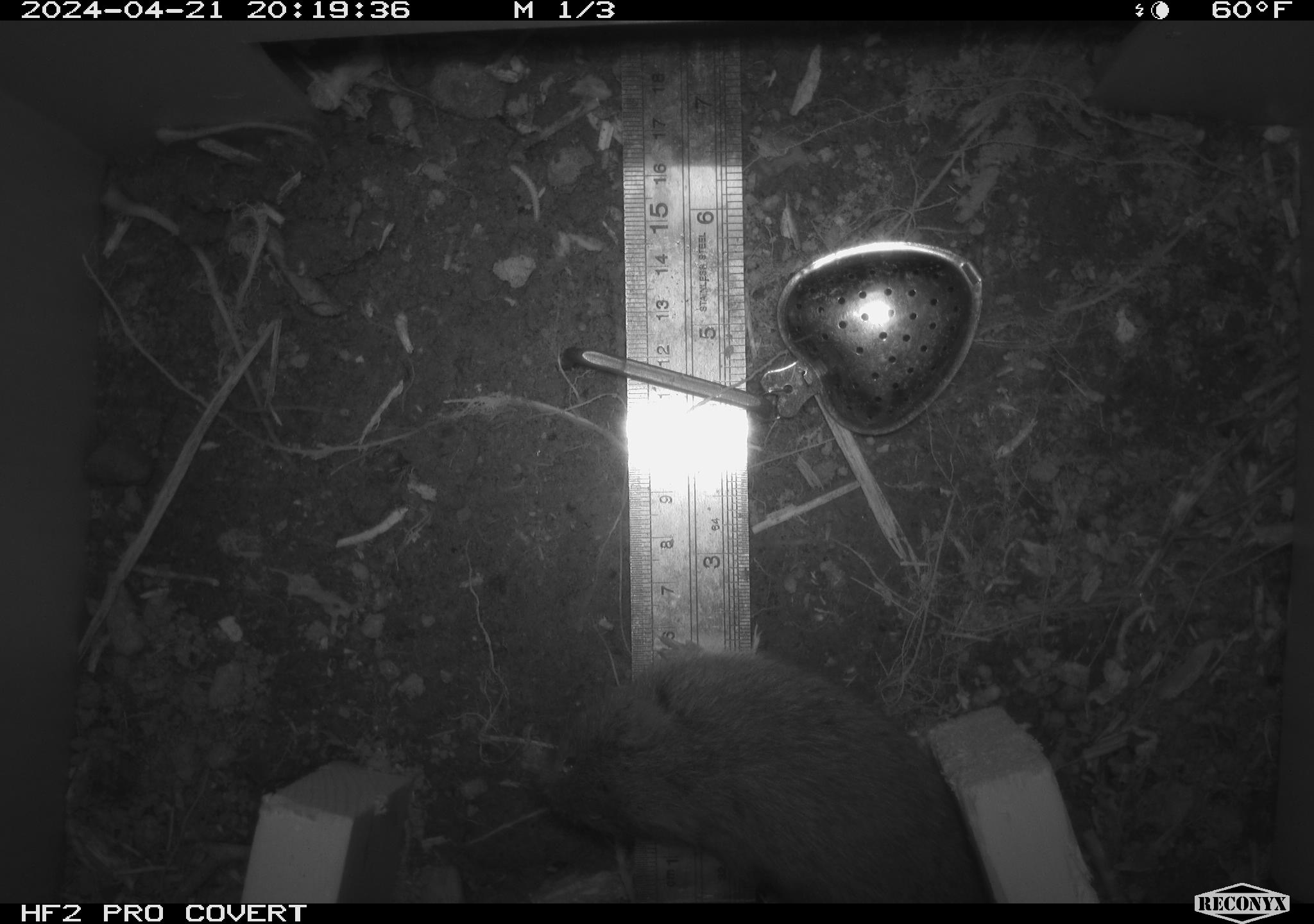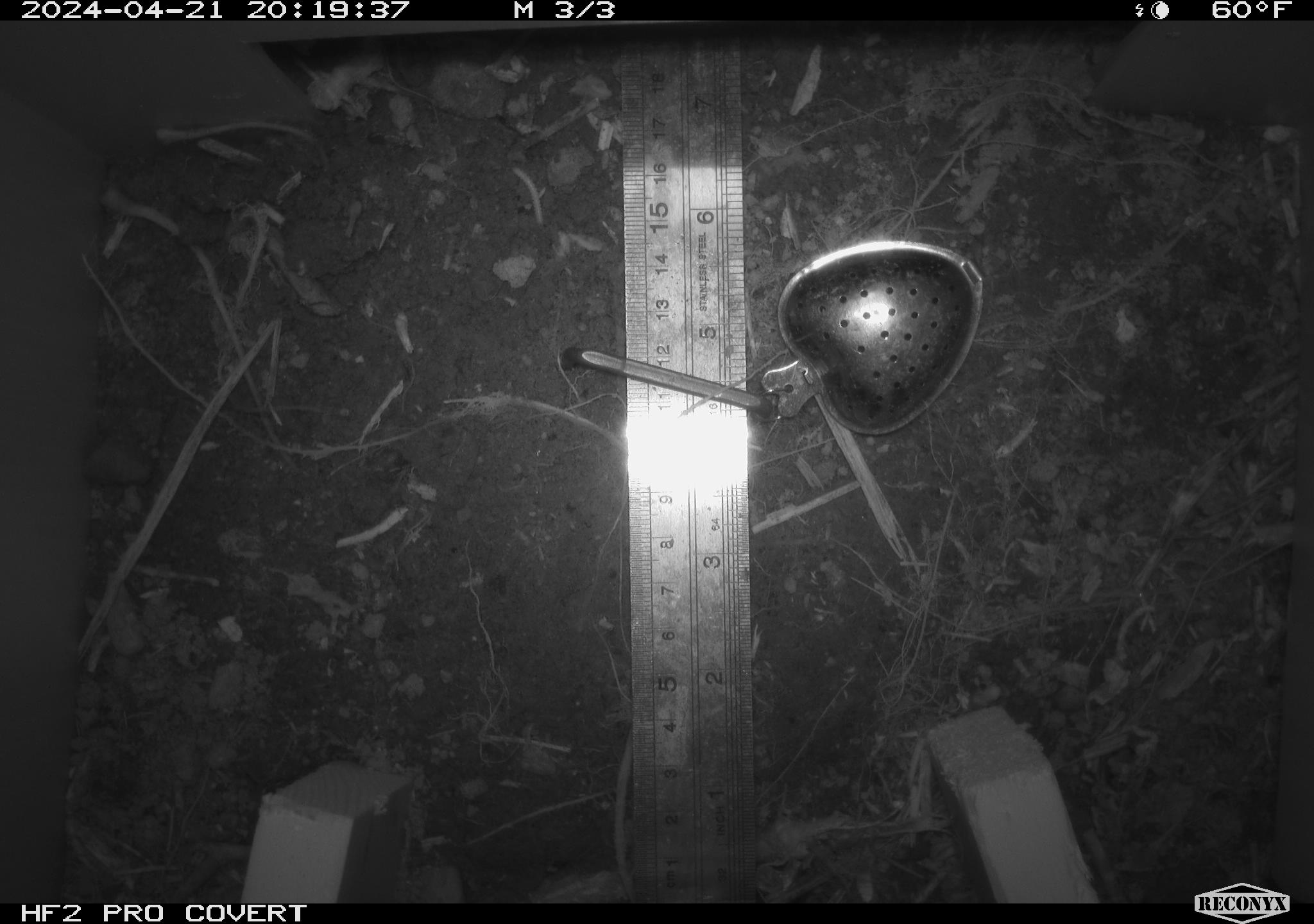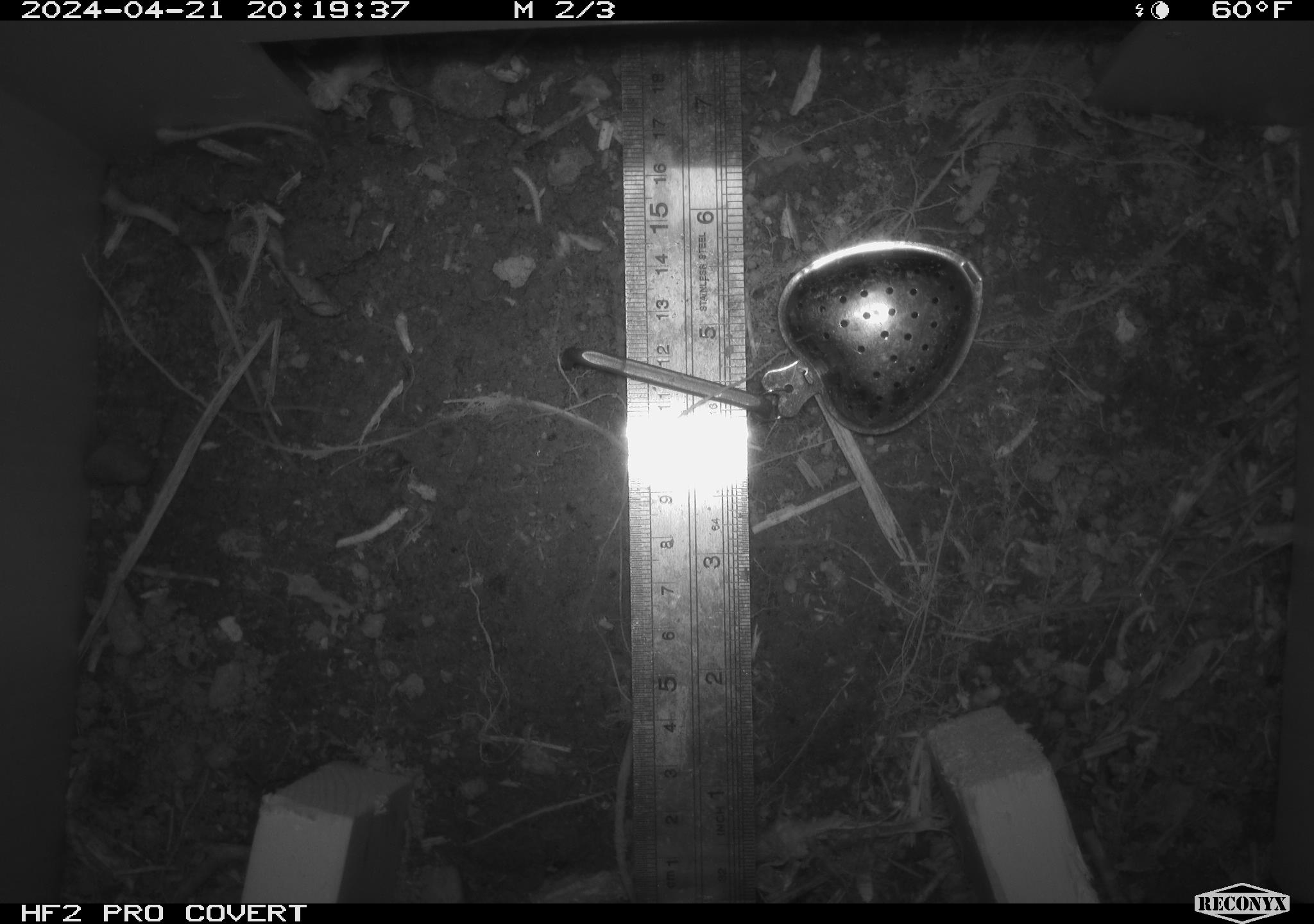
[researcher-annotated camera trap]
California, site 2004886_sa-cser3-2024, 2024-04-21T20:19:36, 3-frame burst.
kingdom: Animalia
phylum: Chordata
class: Mammalia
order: Rodentia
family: Cricetidae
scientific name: Cricetidae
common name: hamsters, voles, lemmings, and allies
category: cricetidae family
Cricetidae family (hamsters, voles, lemmings, and allies) (Cricetidae).